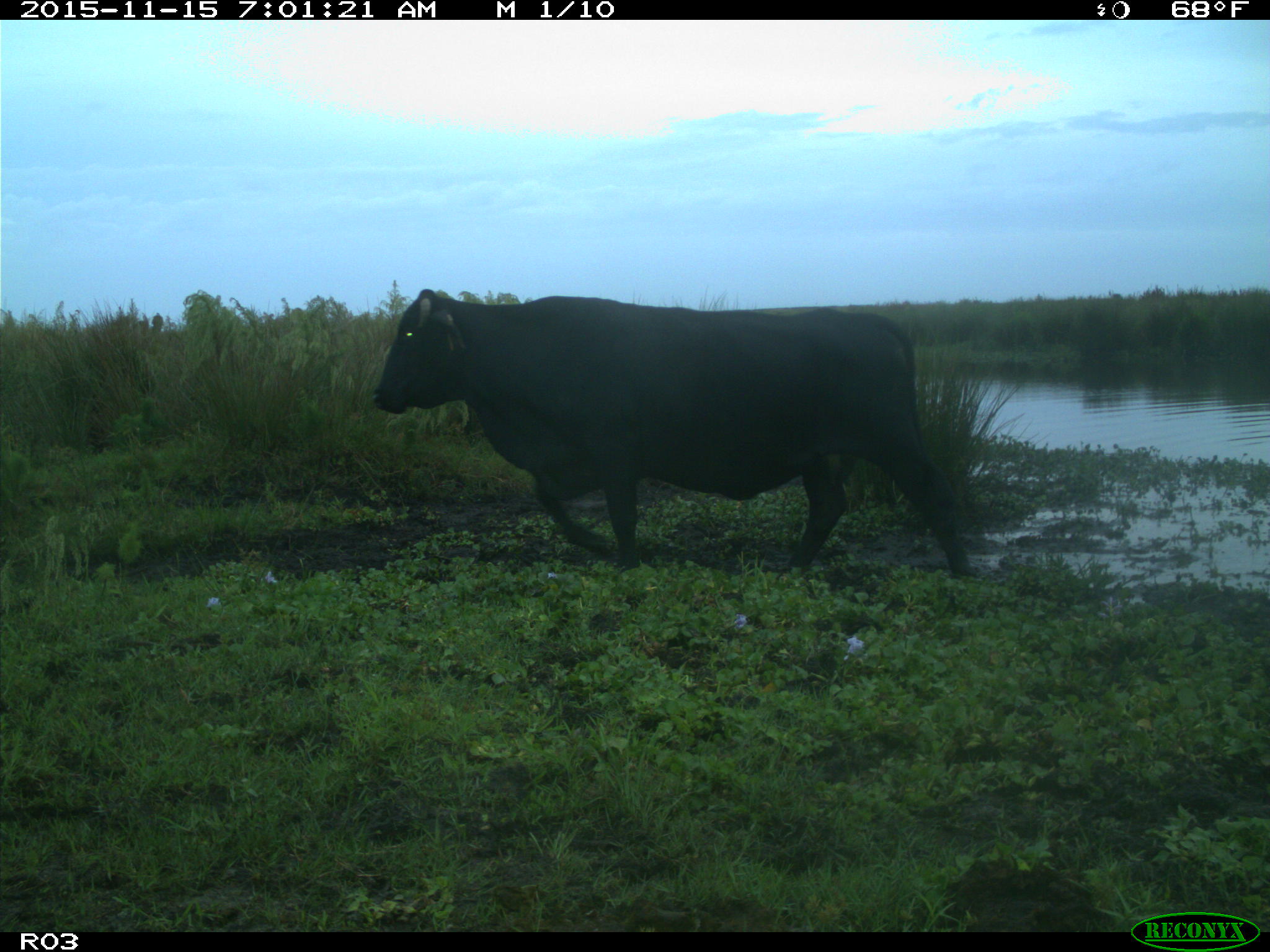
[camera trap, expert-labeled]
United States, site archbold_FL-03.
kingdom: Animalia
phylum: Chordata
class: Mammalia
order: Artiodactyla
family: Bovidae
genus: Bos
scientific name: Bos taurus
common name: domestic cow